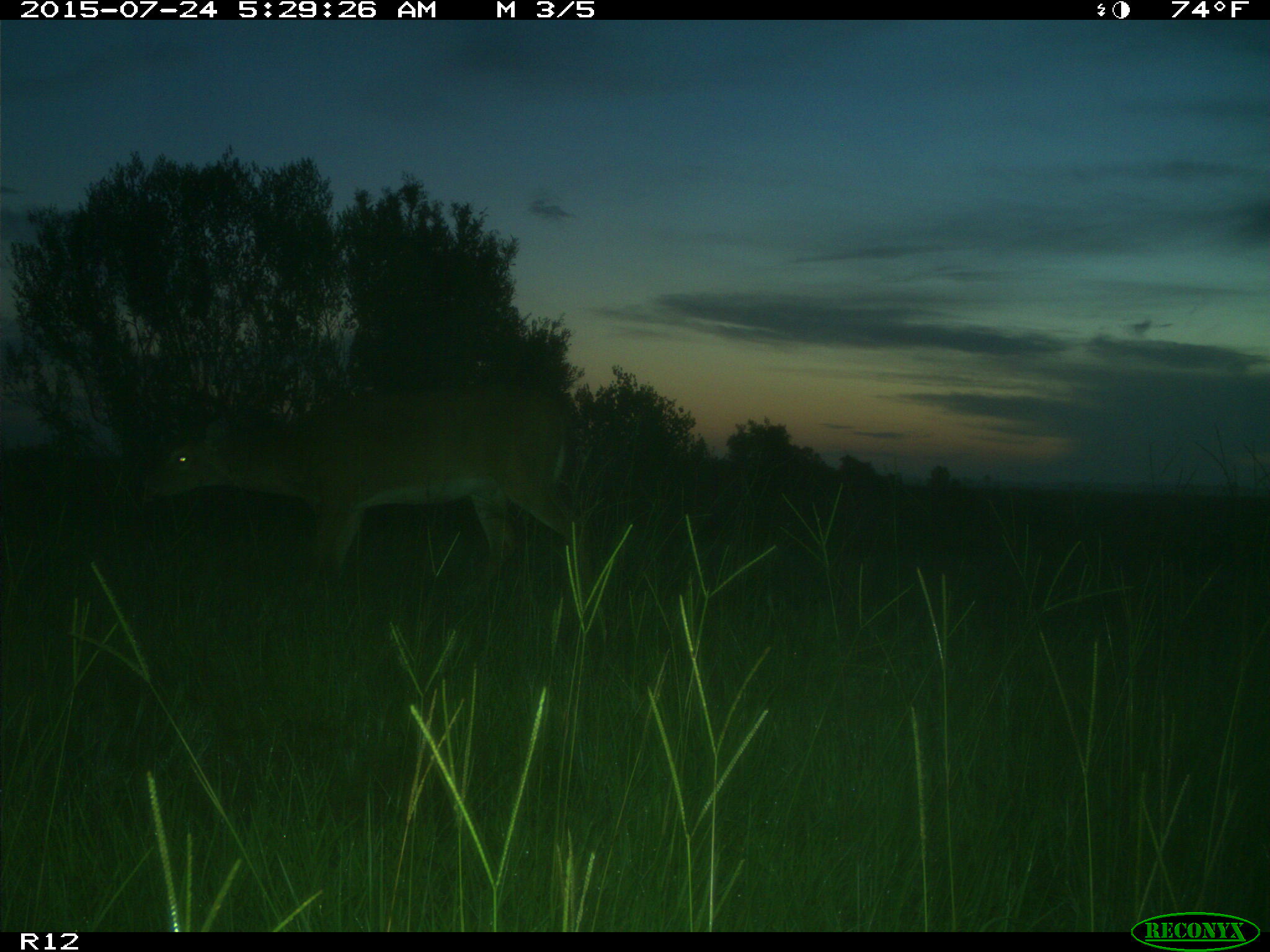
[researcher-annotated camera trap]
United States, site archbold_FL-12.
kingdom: Animalia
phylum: Chordata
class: Mammalia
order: Artiodactyla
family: Cervidae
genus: Odocoileus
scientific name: Odocoileus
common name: deer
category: unidentified deer